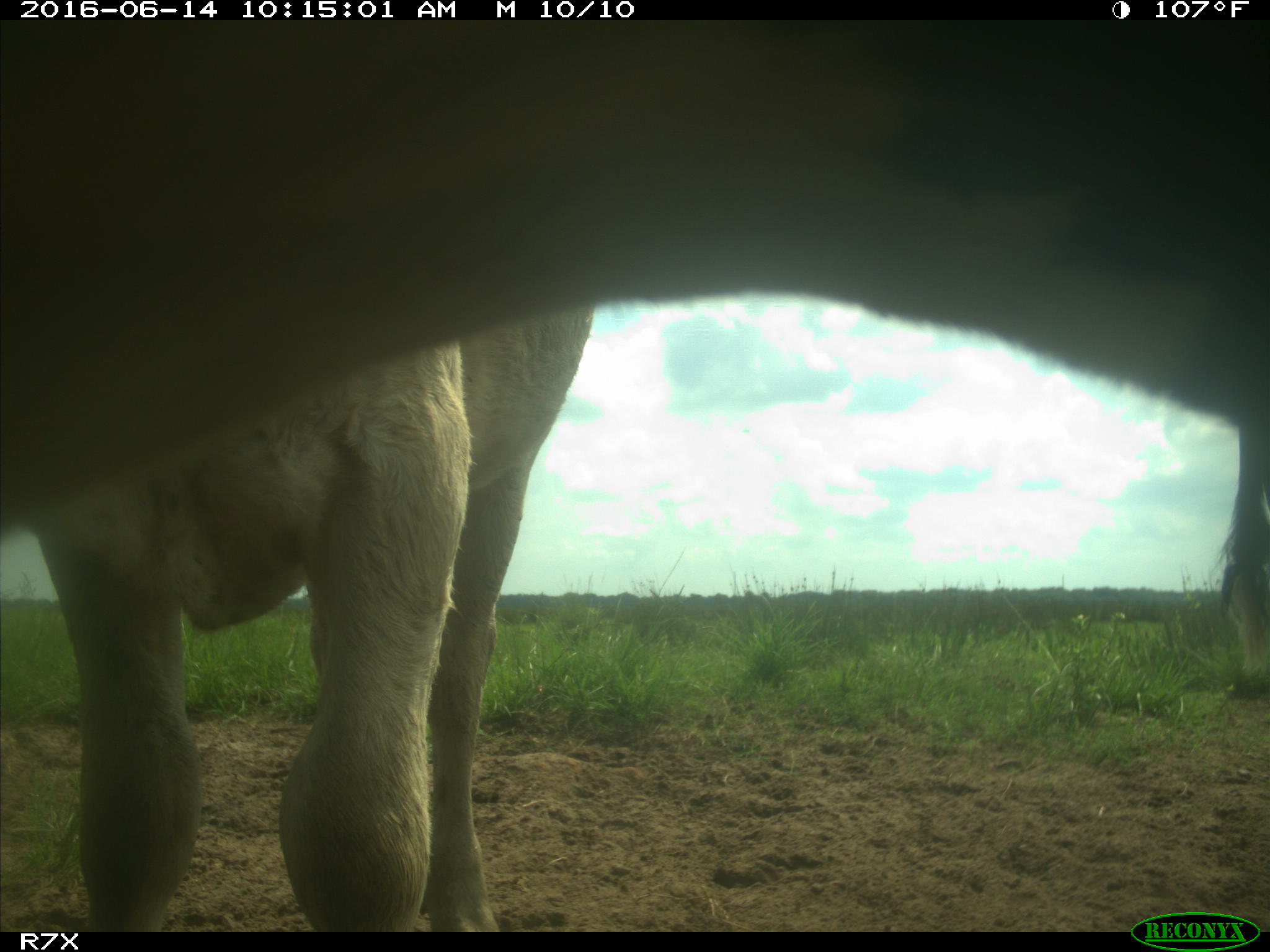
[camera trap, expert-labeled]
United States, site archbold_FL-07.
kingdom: Animalia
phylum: Chordata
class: Mammalia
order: Artiodactyla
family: Bovidae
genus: Bos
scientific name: Bos taurus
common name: domestic cow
Bos taurus (domestic cow).